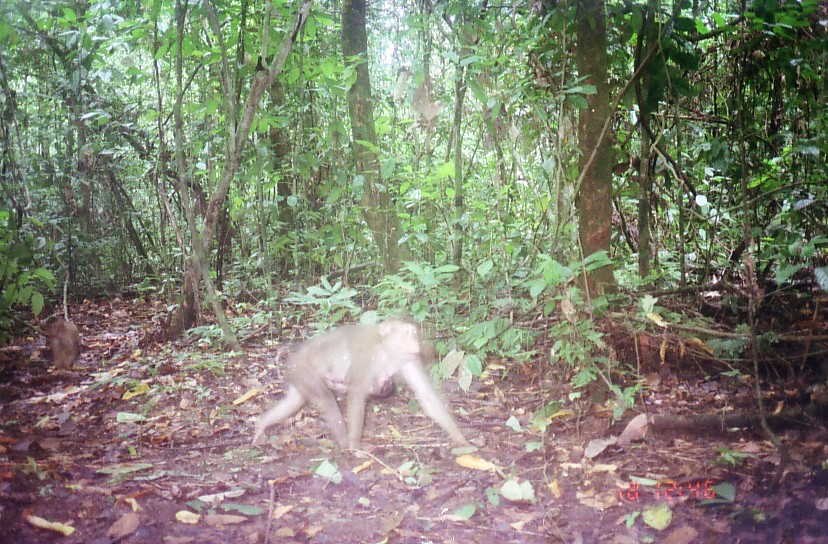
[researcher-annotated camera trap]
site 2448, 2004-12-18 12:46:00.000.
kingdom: Animalia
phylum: Chordata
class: Mammalia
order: Primates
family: Cercopithecidae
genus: Macaca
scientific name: Macaca nemestrina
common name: southern pig-tailed macaque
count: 2